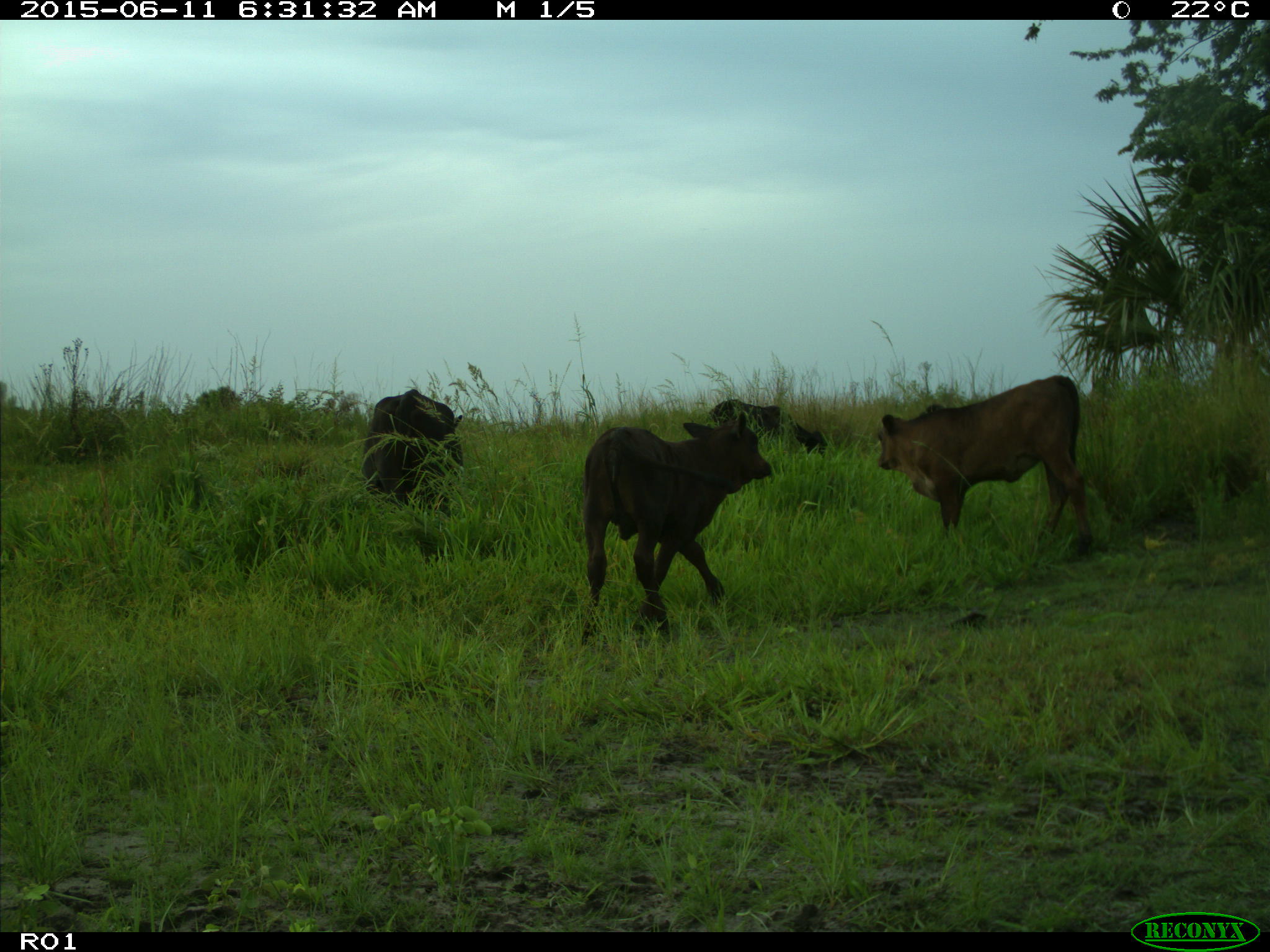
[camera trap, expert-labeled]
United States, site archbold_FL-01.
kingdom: Animalia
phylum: Chordata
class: Mammalia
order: Artiodactyla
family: Bovidae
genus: Bos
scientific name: Bos taurus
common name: domestic cow